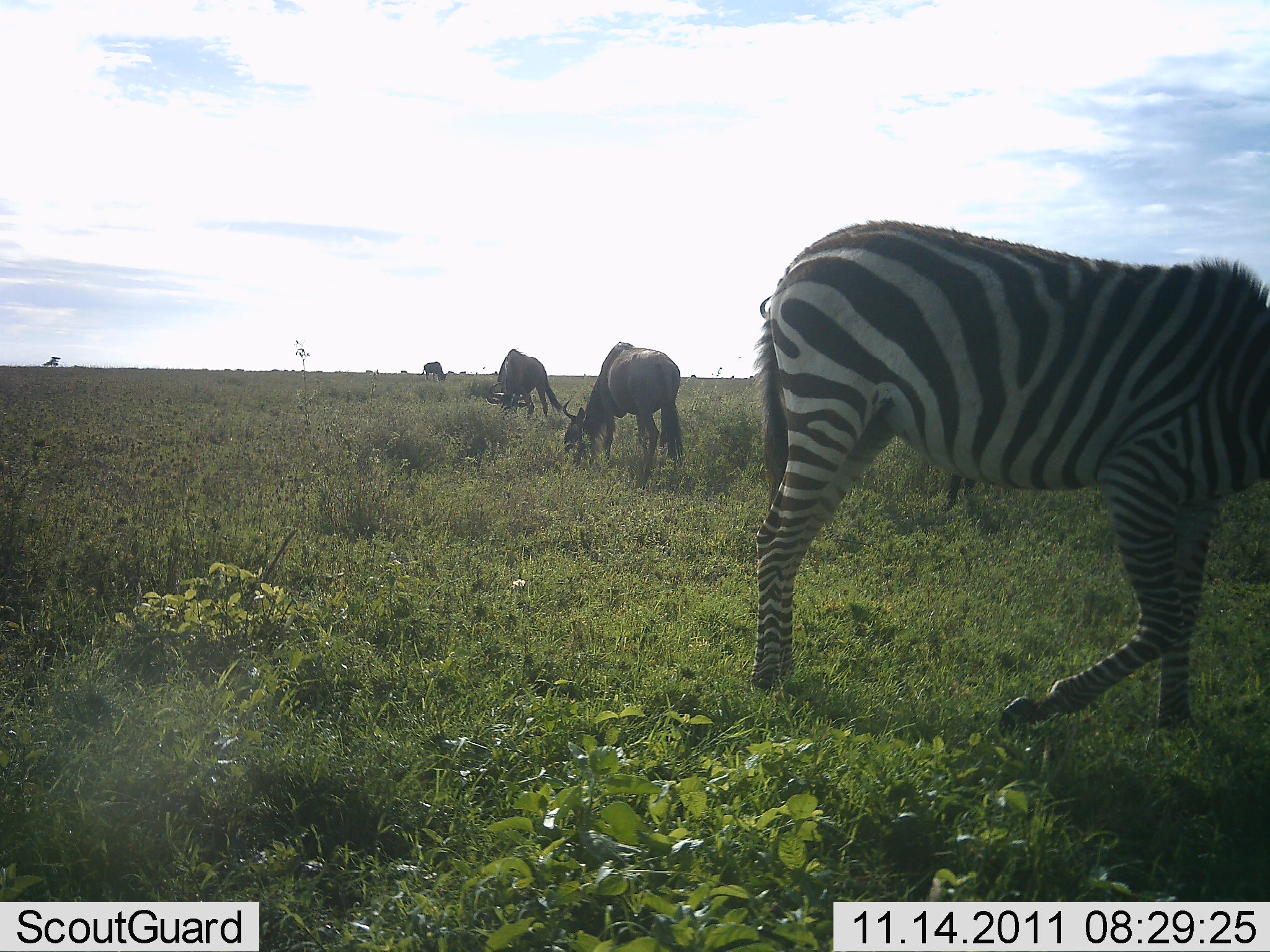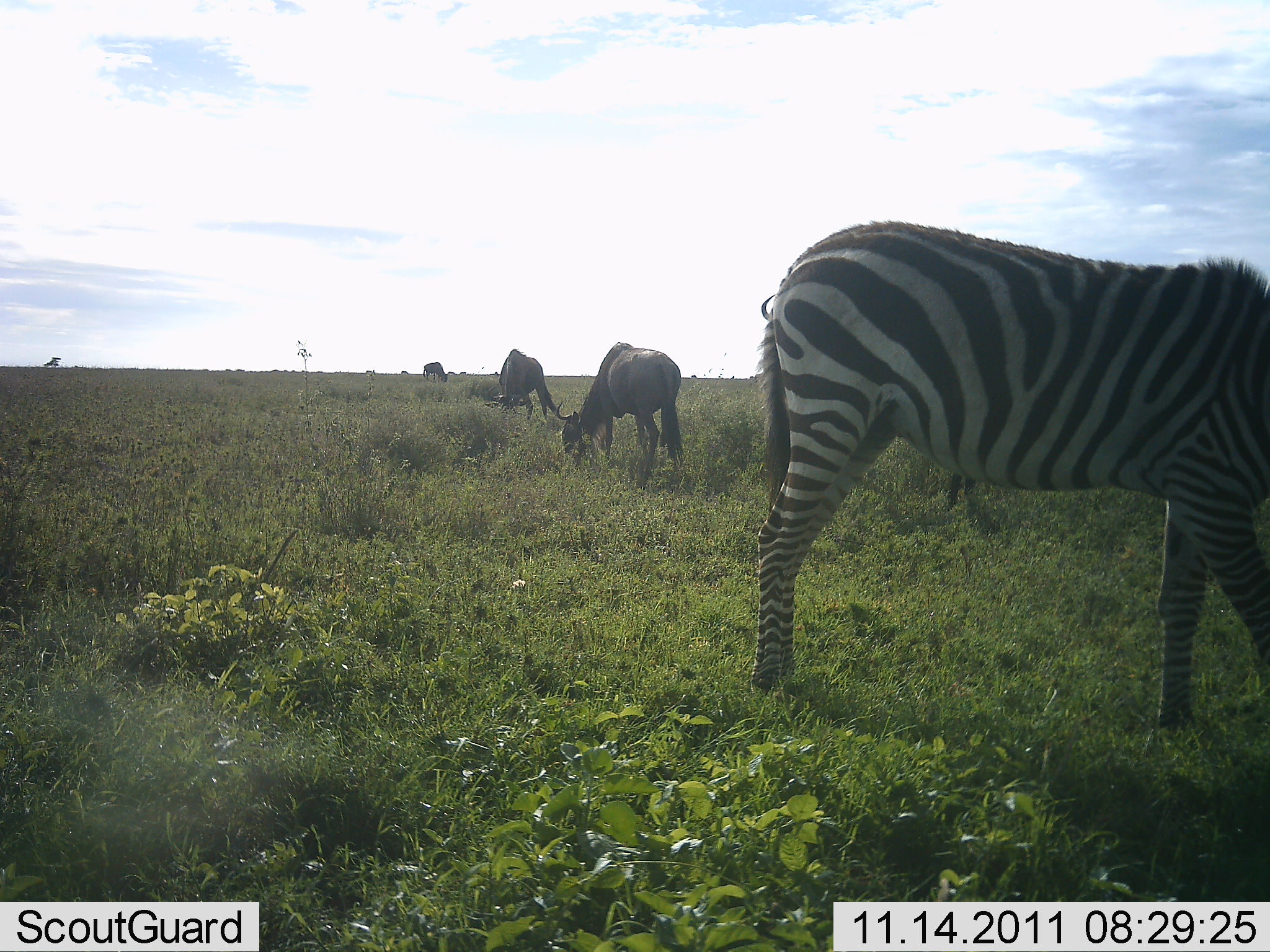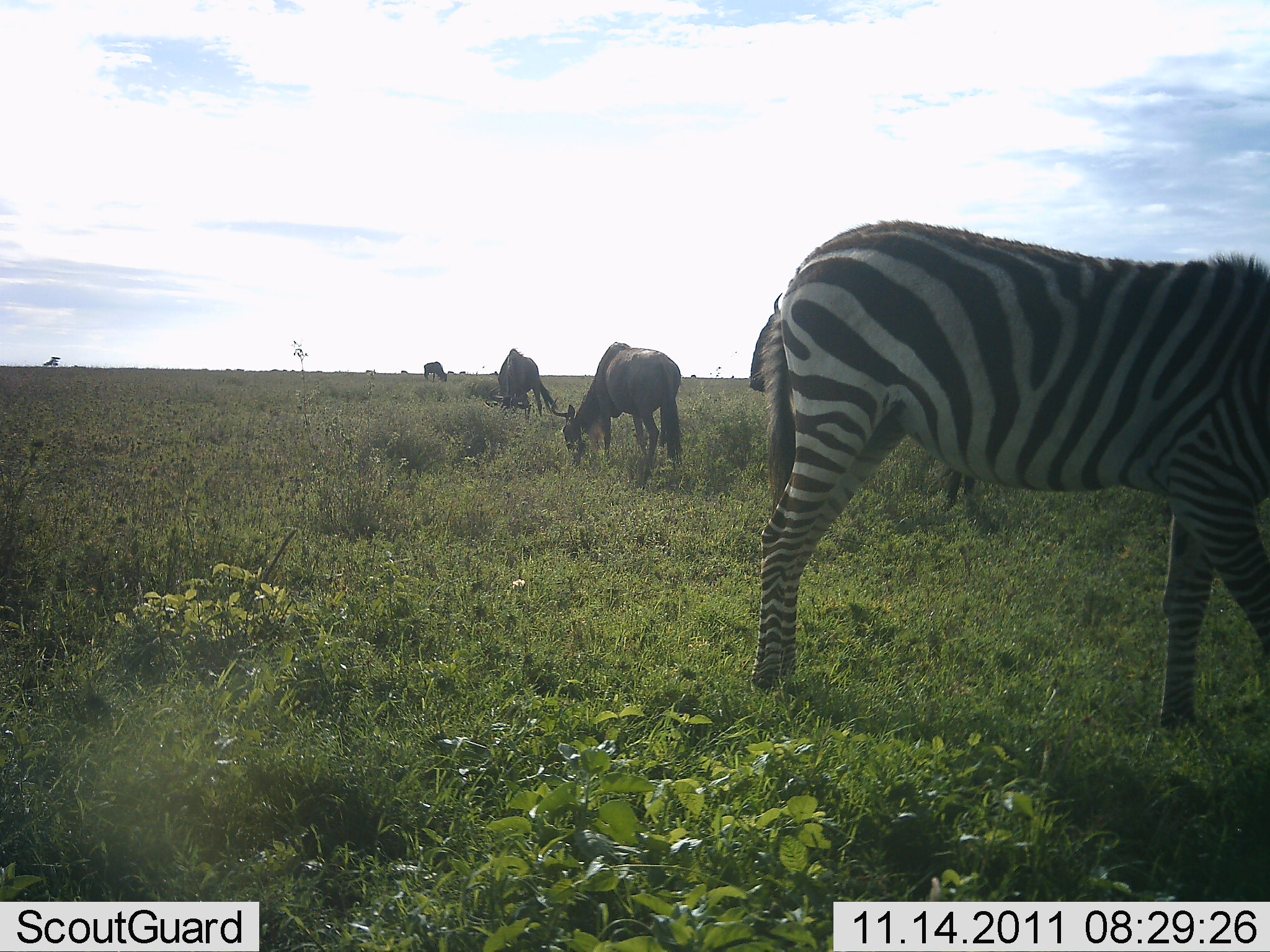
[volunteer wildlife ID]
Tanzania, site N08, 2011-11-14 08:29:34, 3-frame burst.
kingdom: Animalia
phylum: Chordata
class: Mammalia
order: Artiodactyla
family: Bovidae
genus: Connochaetes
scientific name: Connochaetes taurinus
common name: blue wildebeest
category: wildebeest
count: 4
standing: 33%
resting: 0%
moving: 0%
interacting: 0%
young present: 0%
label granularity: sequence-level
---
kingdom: Animalia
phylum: Chordata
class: Mammalia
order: Perissodactyla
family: Equidae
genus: Equus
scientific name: Equus quagga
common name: plains zebra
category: zebra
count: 1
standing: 13%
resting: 0%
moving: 0%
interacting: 0%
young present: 0%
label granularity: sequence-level